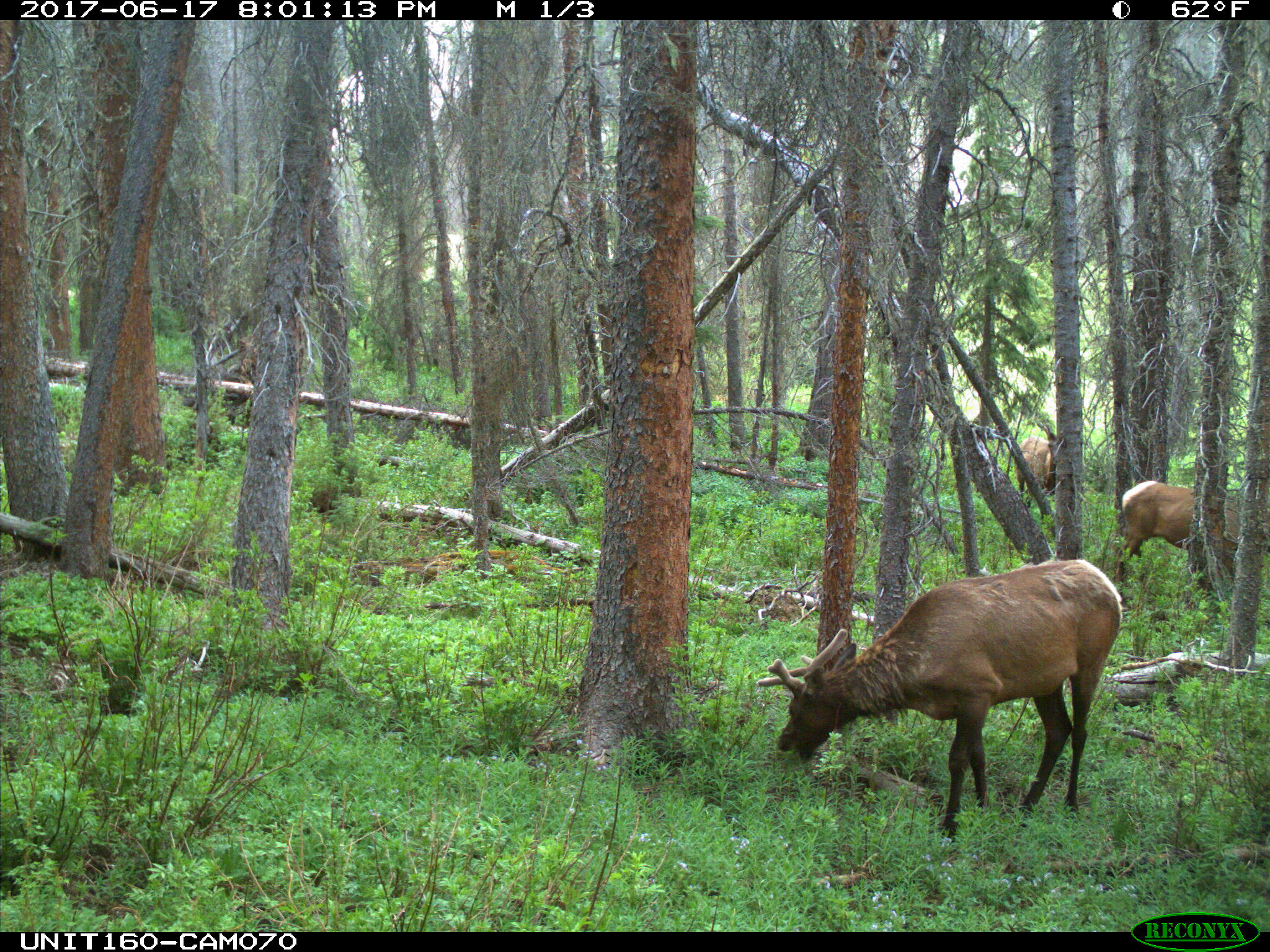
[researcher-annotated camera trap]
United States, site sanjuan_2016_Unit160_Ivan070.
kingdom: Animalia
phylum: Chordata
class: Mammalia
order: Artiodactyla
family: Cervidae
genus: Cervus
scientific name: Cervus elaphus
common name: red deer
Cervus elaphus (red deer).